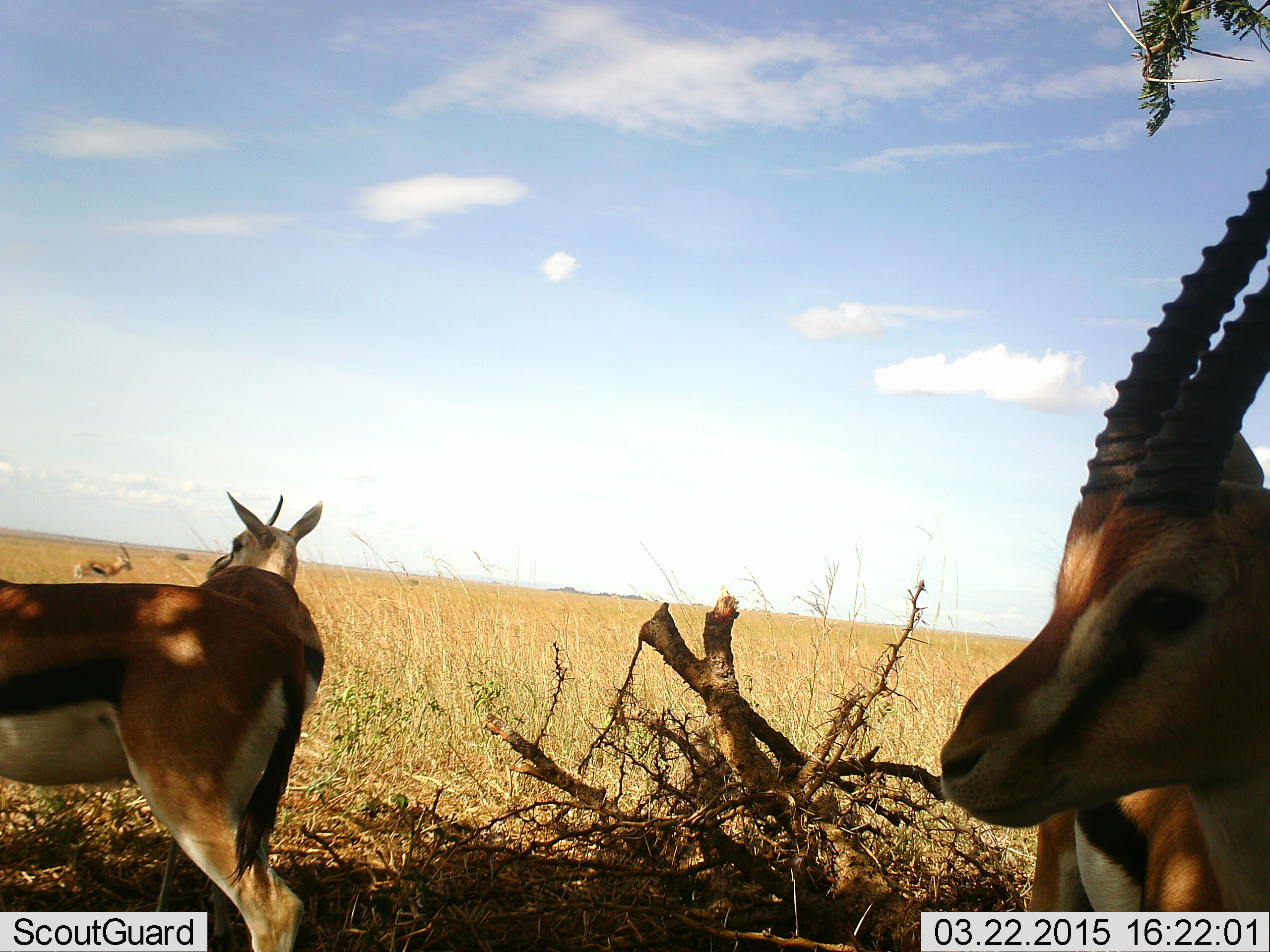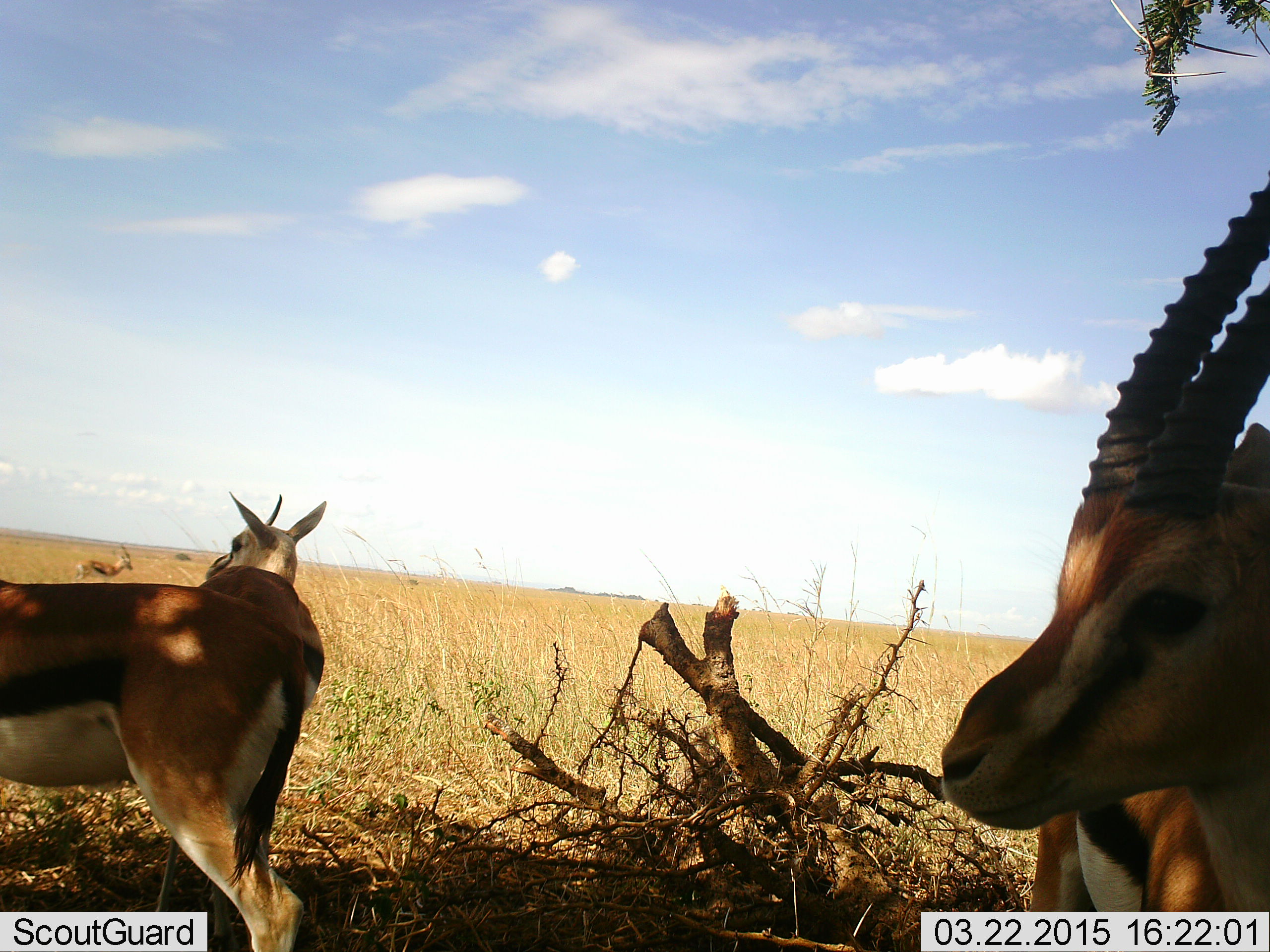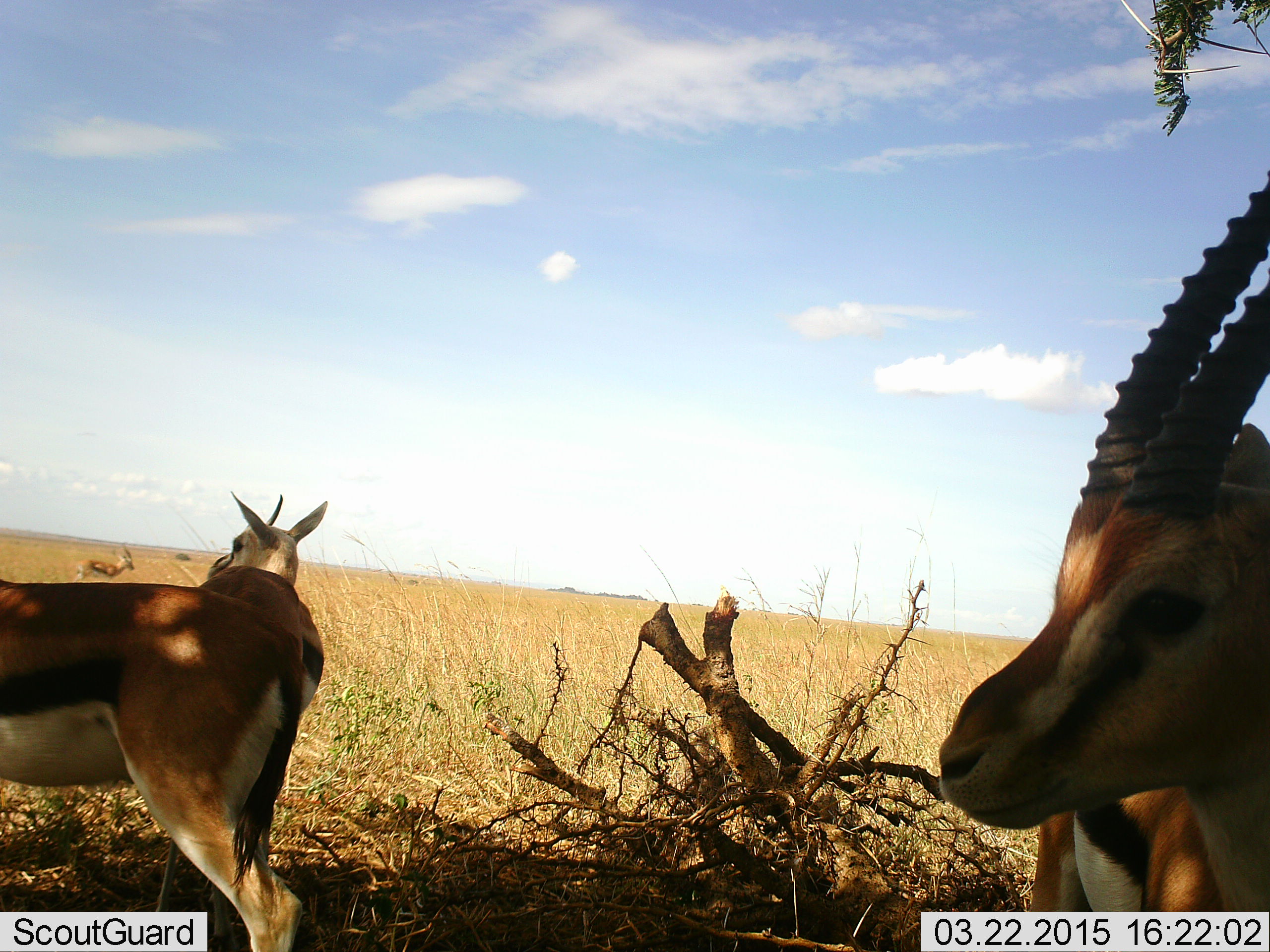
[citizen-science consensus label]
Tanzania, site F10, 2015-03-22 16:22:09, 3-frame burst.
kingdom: Animalia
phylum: Chordata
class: Mammalia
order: Artiodactyla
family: Bovidae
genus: Eudorcas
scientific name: Eudorcas thomsonii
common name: thomson's gazelle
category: gazellethomsons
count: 4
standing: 90%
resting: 10%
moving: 10%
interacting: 0%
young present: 0%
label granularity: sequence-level